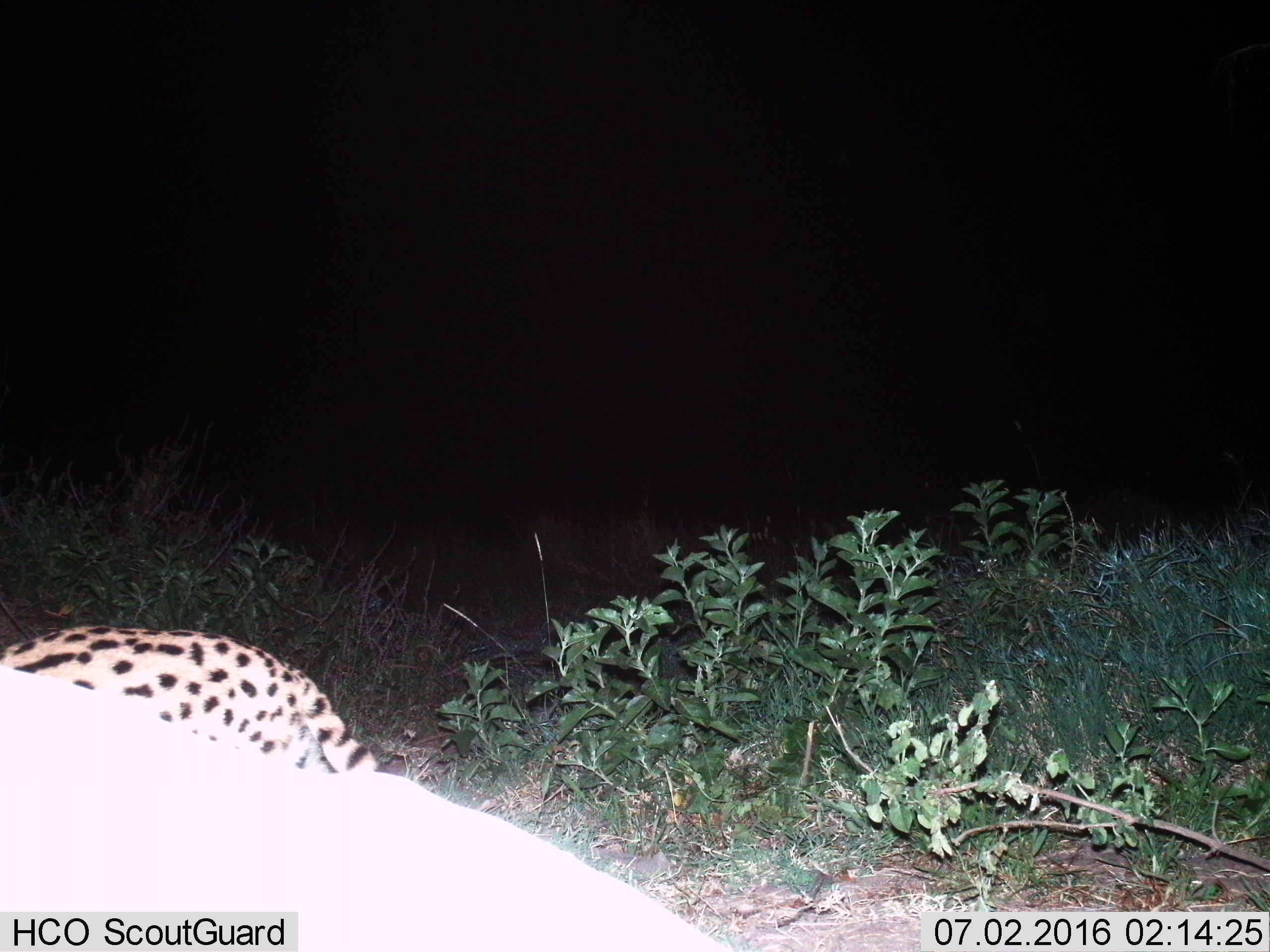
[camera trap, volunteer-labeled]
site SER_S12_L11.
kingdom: Animalia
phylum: Chordata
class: Mammalia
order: Carnivora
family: Felidae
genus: Leptailurus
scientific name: Leptailurus serval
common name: serval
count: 1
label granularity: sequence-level